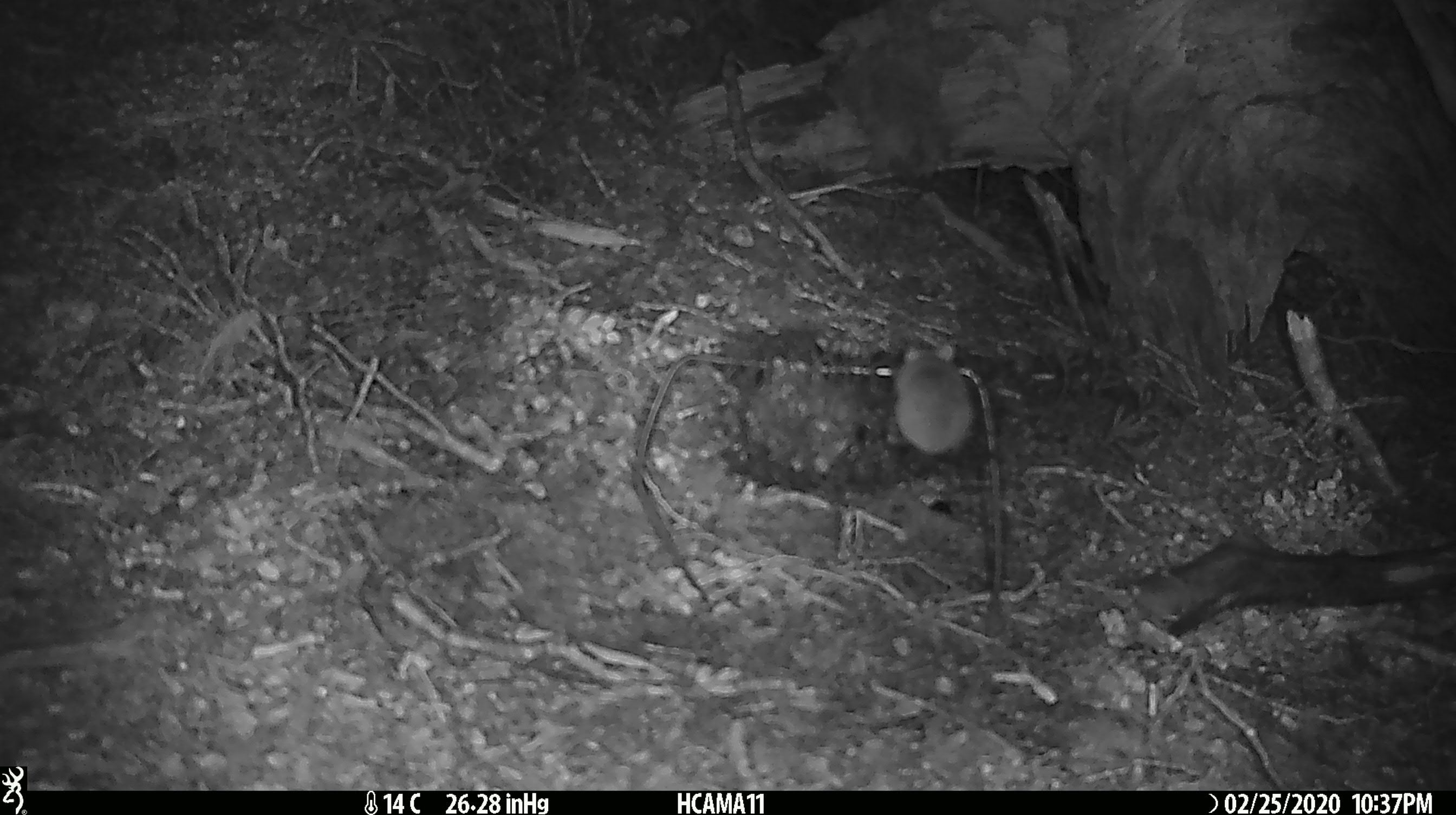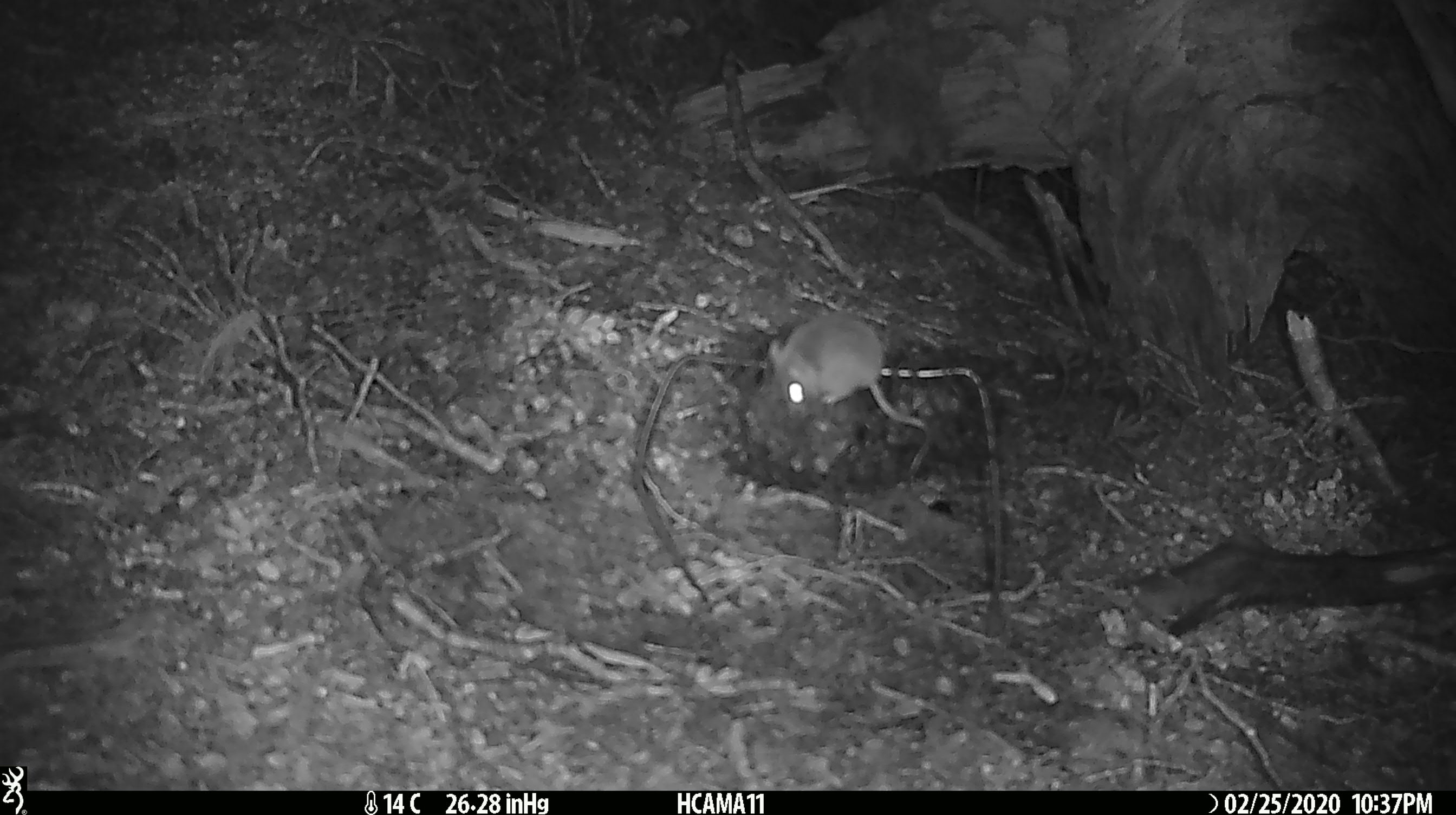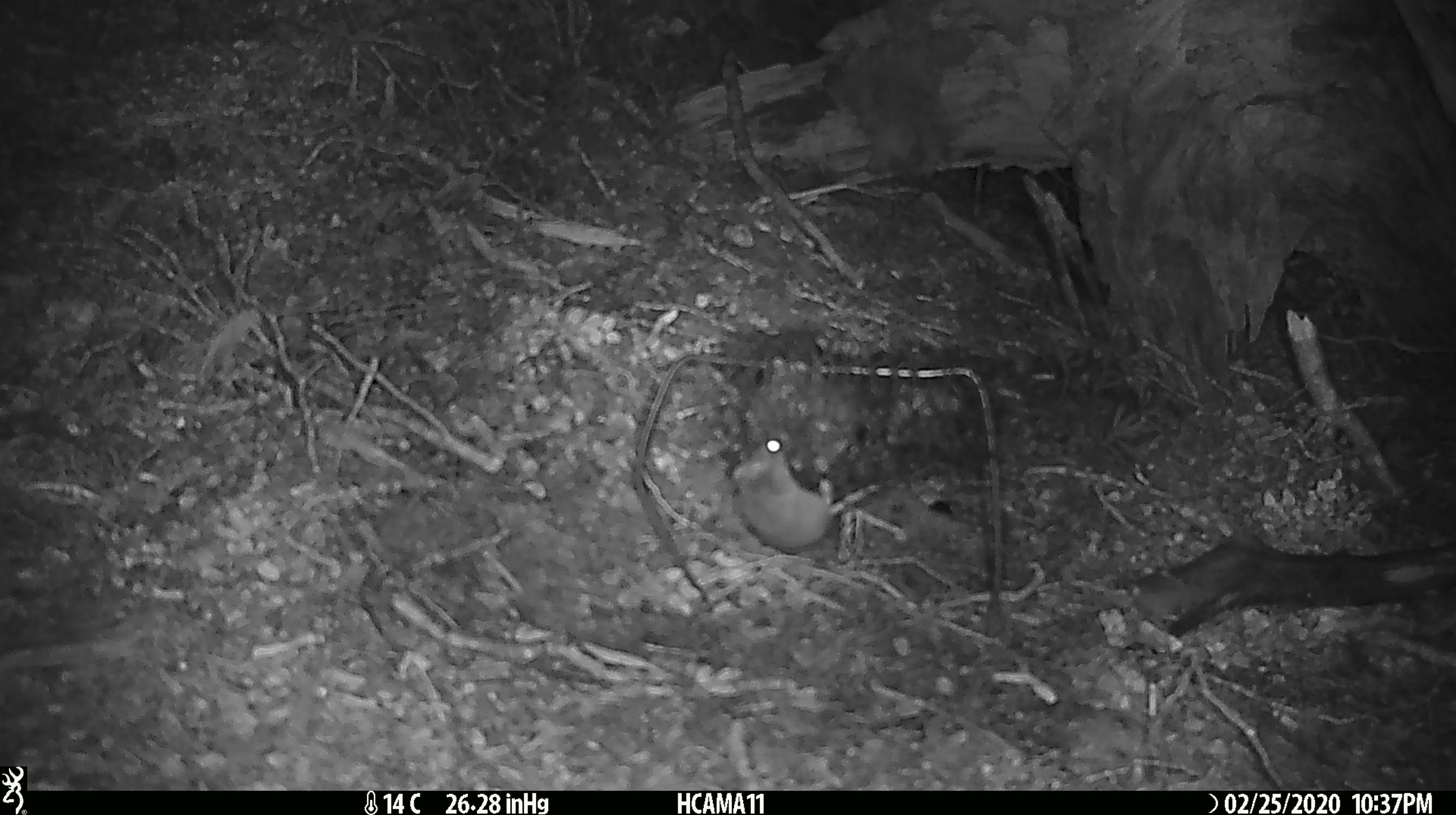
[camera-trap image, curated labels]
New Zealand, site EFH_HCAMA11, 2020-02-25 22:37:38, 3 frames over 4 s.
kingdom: Animalia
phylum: Chordata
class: Mammalia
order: Rodentia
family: Muridae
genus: Mus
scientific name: Mus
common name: mouse